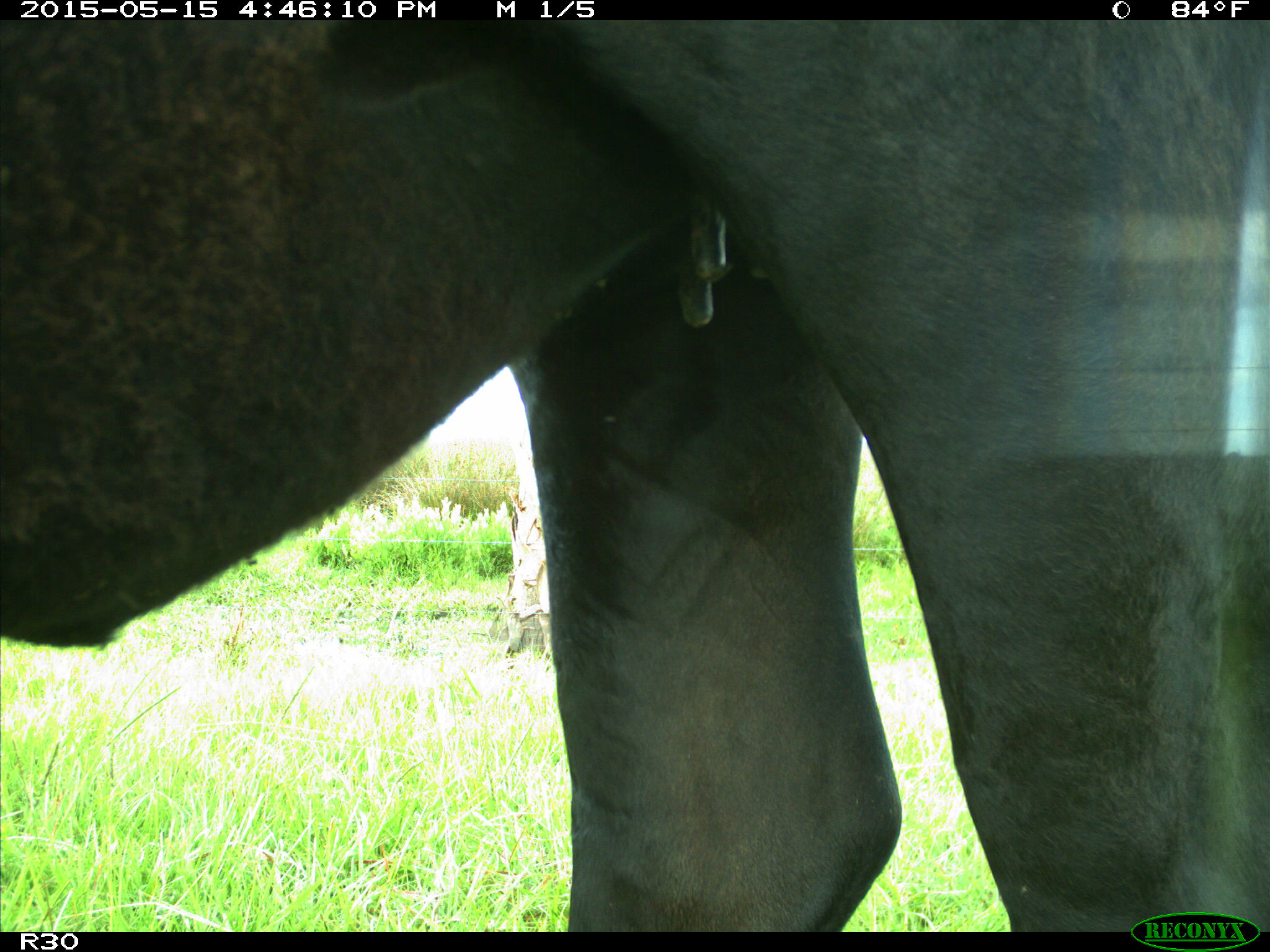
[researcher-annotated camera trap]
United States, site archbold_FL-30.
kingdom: Animalia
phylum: Chordata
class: Mammalia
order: Artiodactyla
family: Bovidae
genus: Bos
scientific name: Bos taurus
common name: domestic cow